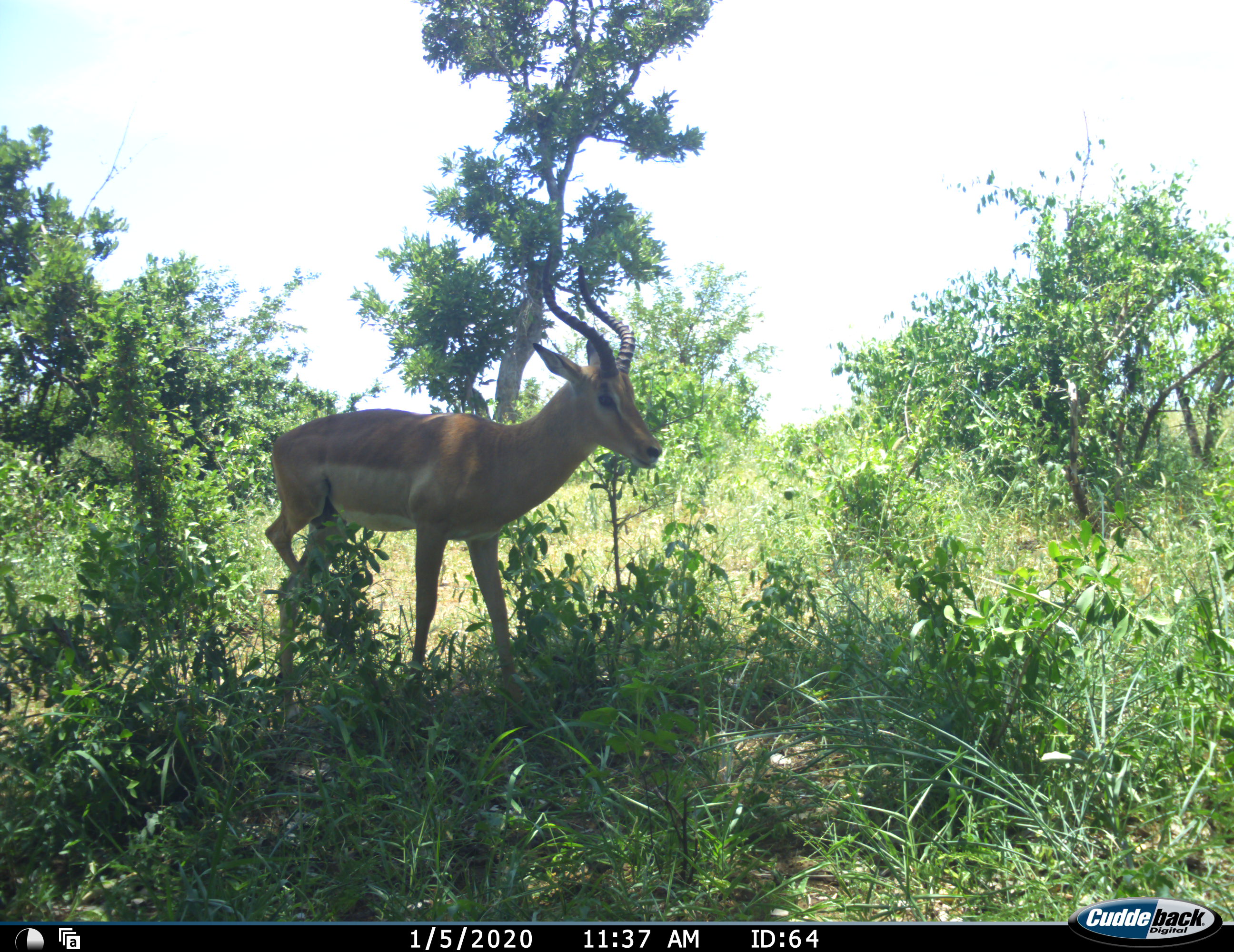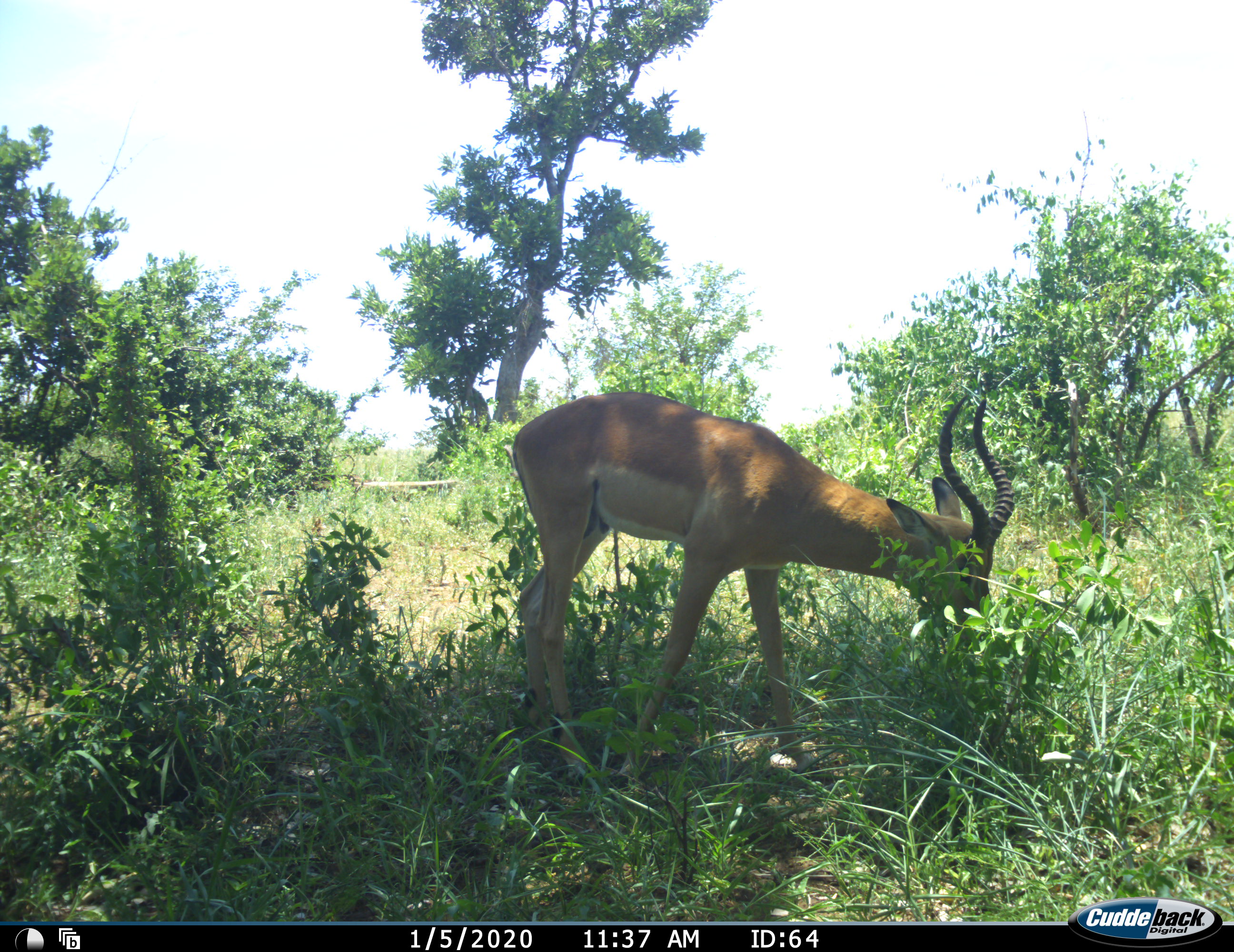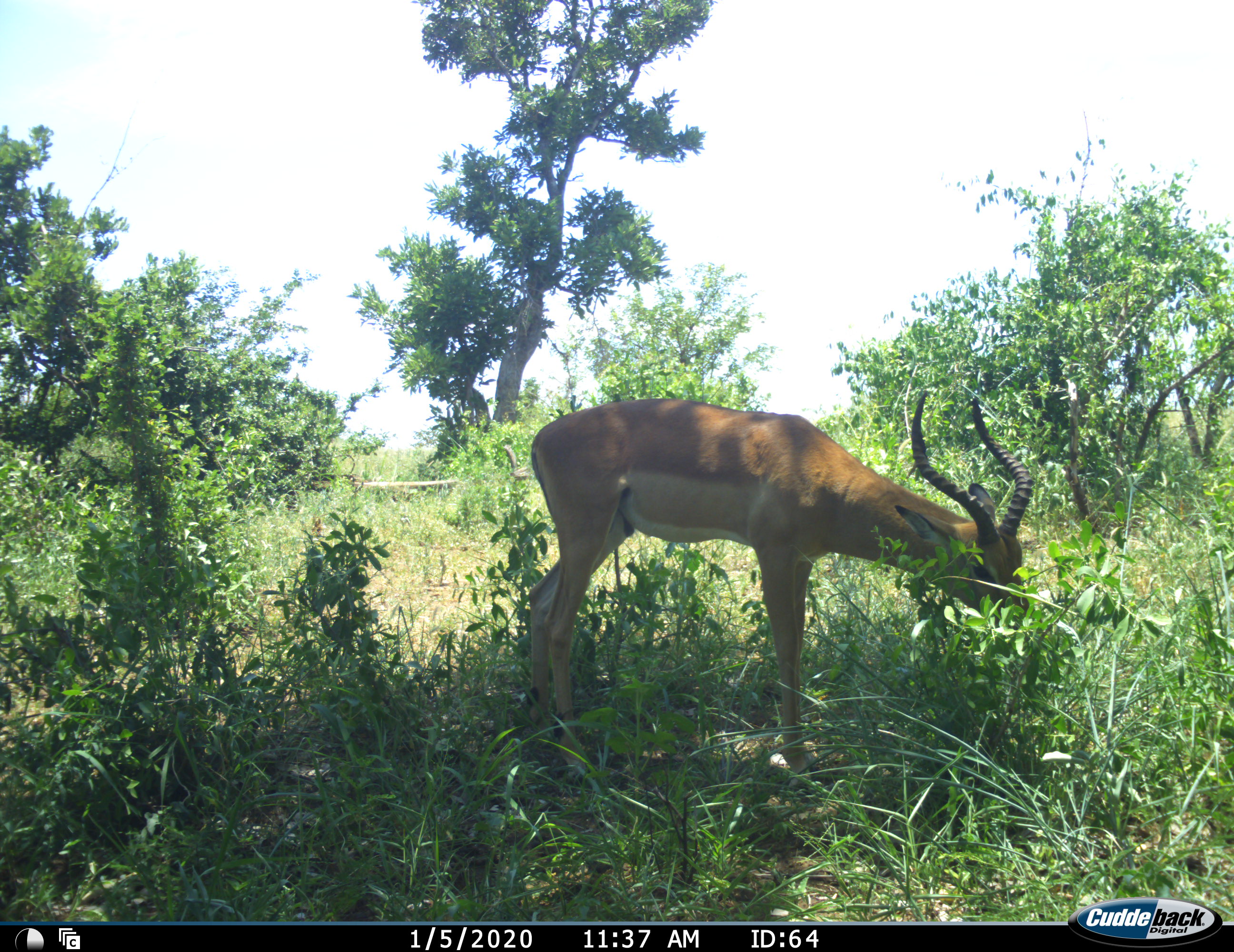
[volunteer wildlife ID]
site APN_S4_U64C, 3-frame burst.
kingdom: Animalia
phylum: Chordata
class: Mammalia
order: Artiodactyla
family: Bovidae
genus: Aepyceros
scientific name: Aepyceros melampus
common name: impala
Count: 1.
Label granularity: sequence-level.